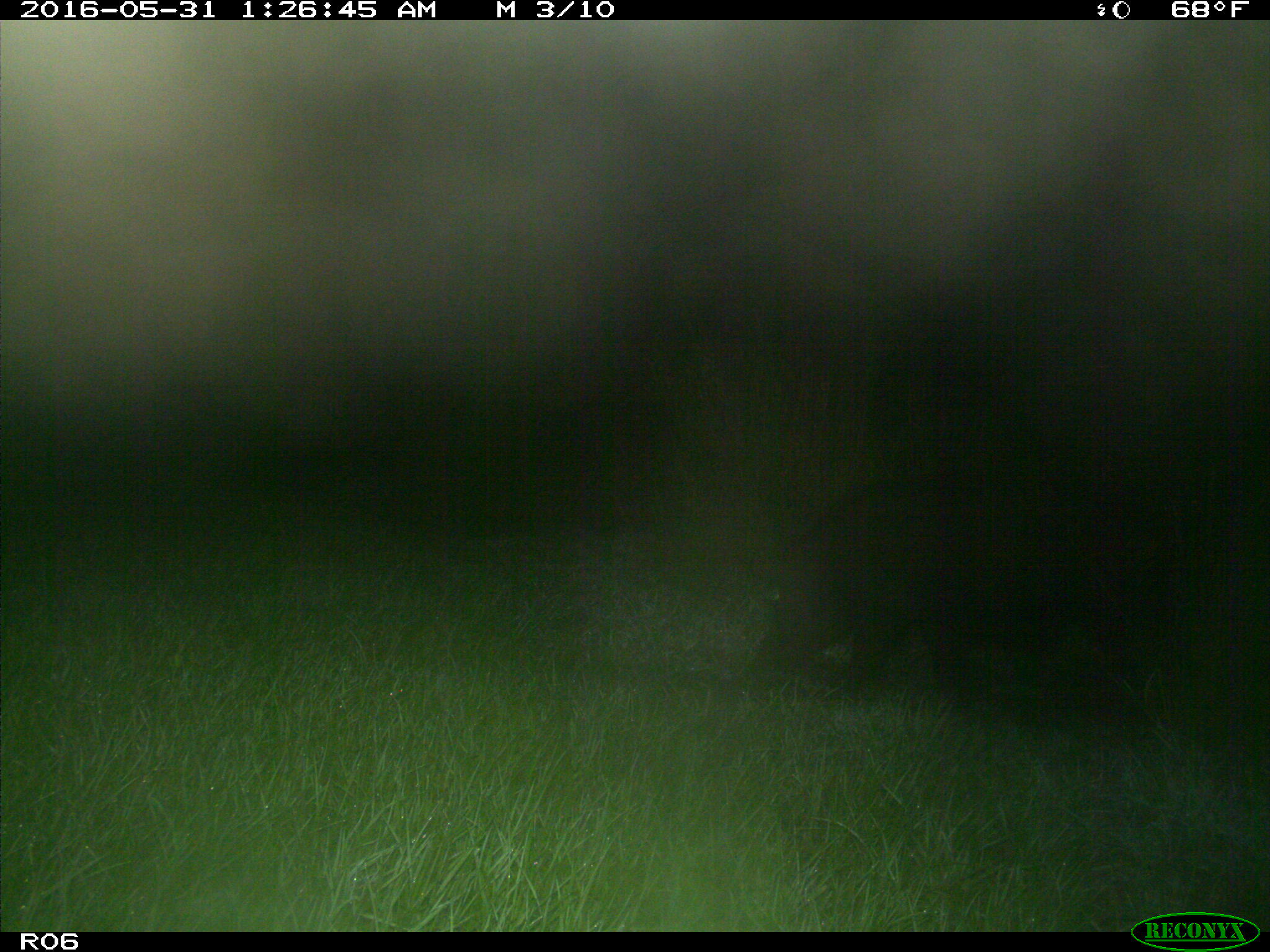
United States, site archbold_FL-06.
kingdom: Animalia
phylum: Chordata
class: Mammalia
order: Artiodactyla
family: Suidae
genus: Sus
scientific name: Sus scrofa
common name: wild boar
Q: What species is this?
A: Sus scrofa (wild boar).